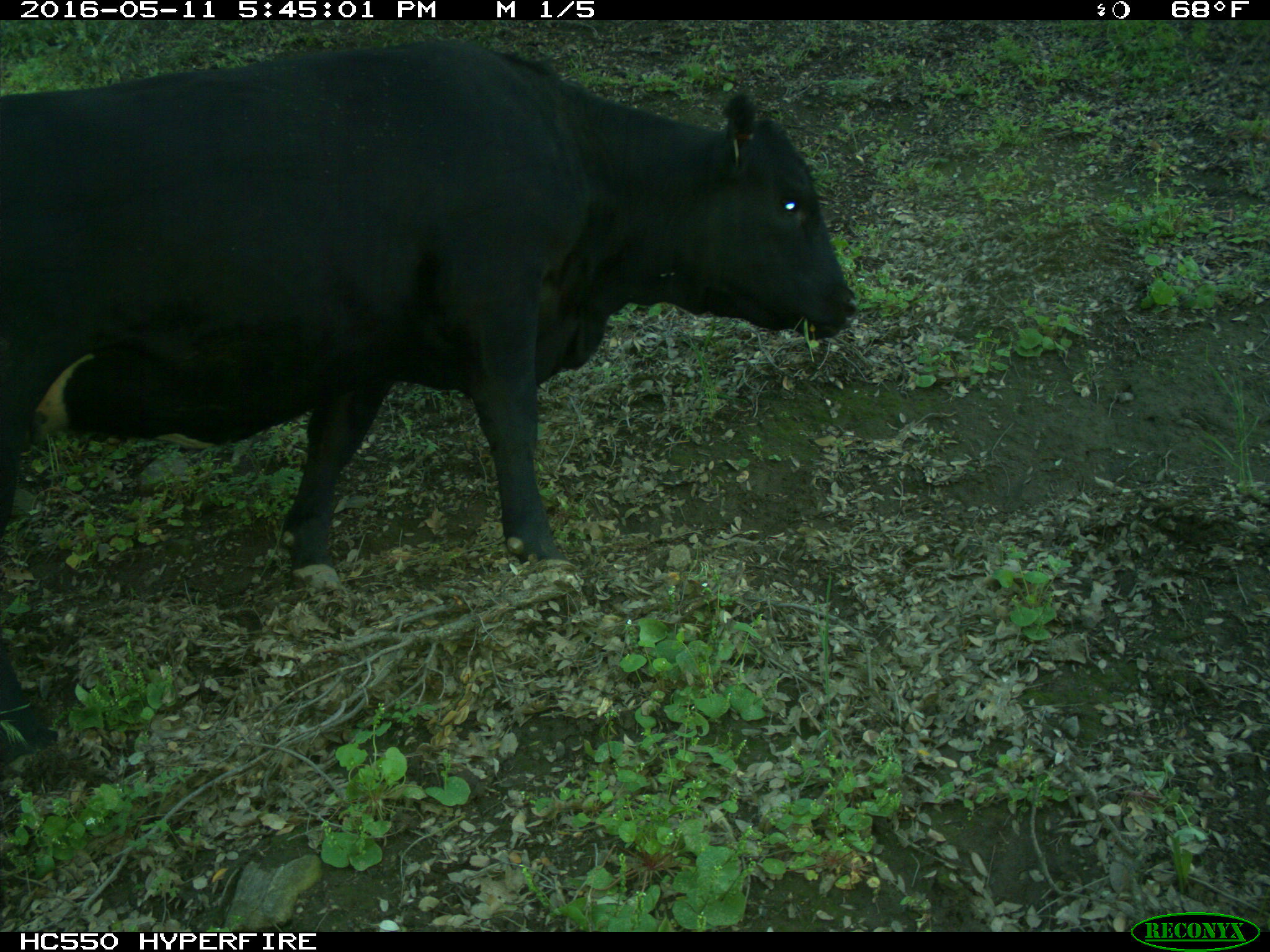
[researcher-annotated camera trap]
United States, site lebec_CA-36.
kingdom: Animalia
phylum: Chordata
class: Mammalia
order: Artiodactyla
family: Bovidae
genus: Bos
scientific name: Bos taurus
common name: domestic cow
Bos taurus (domestic cow).